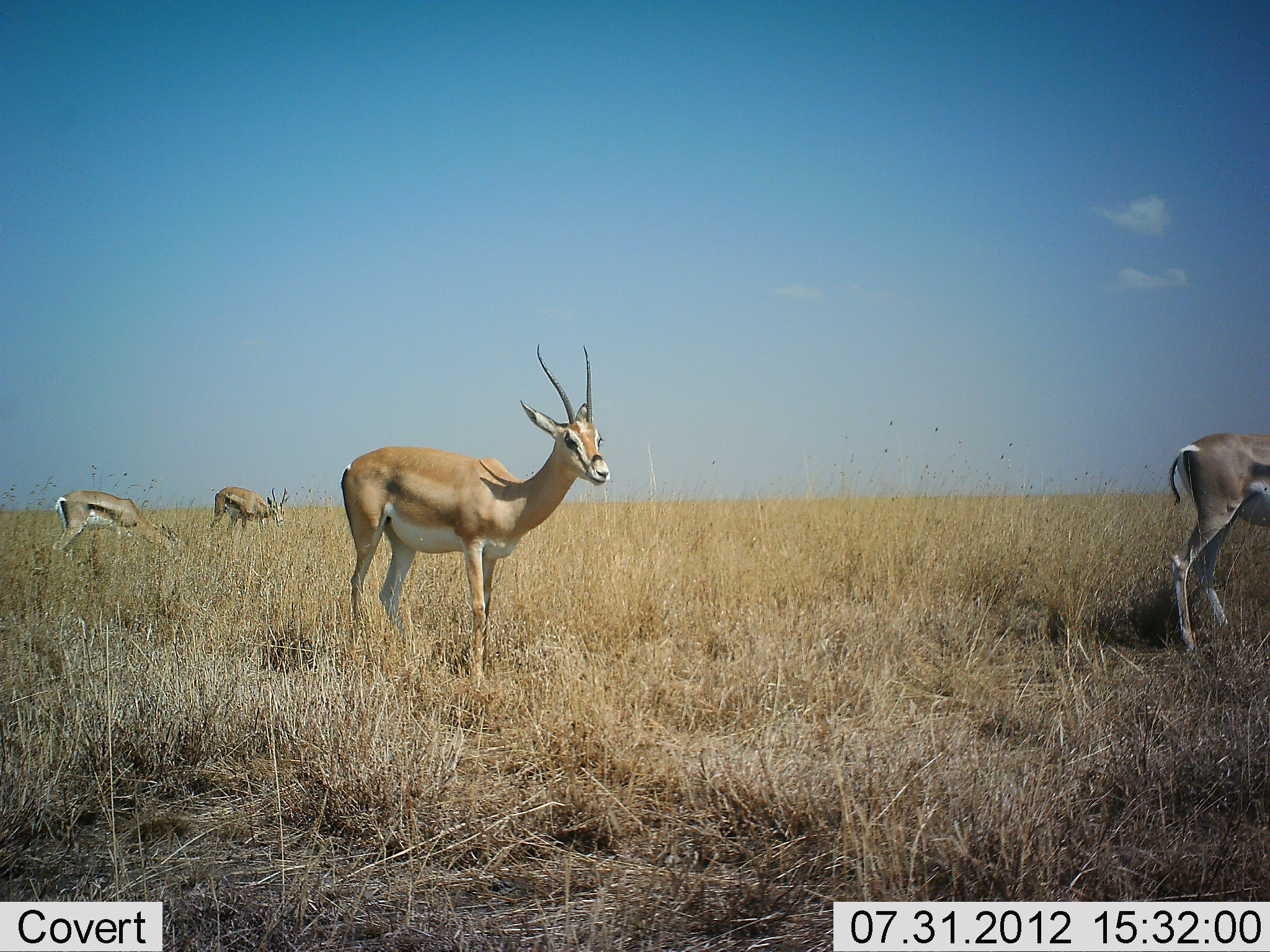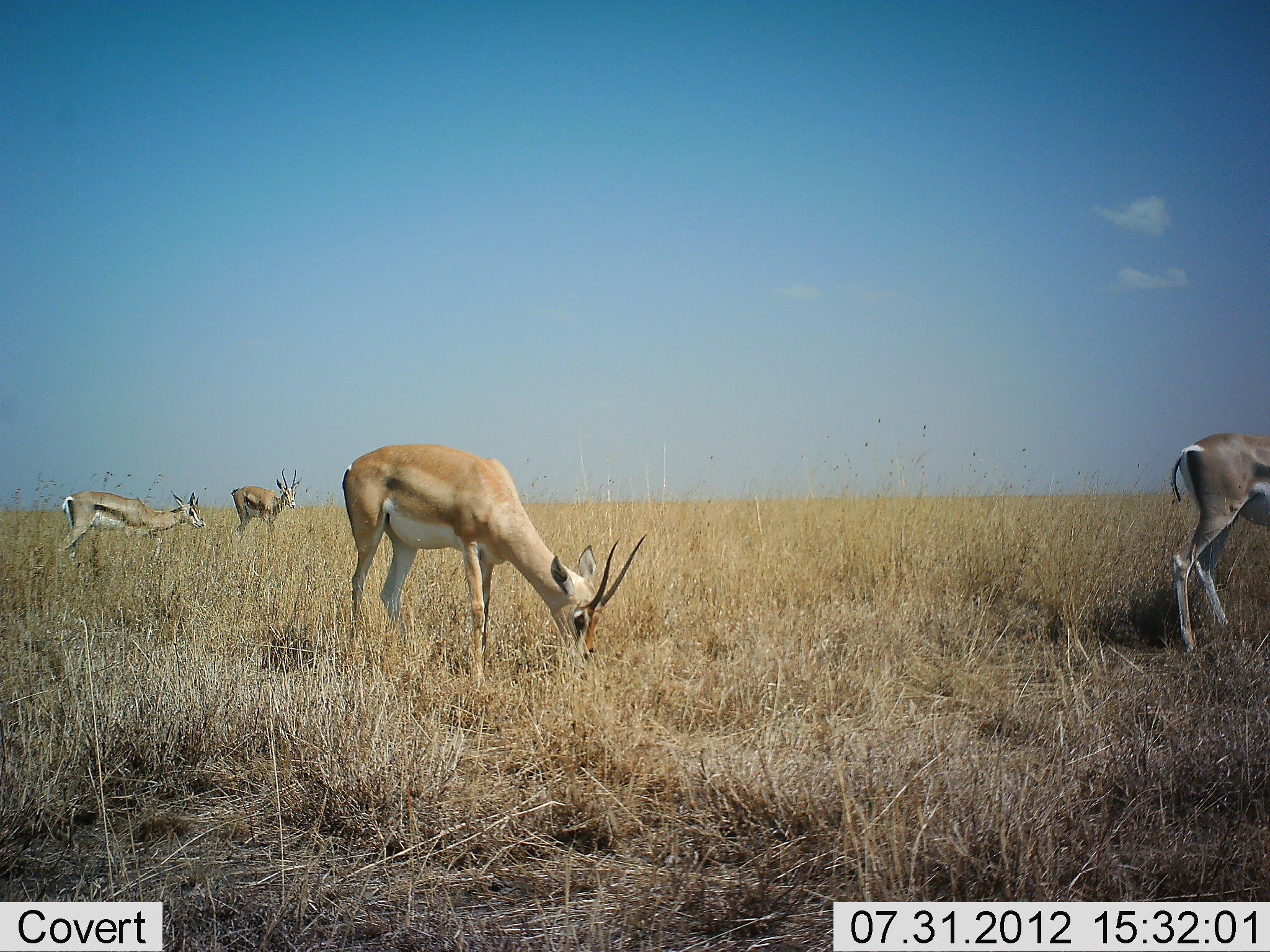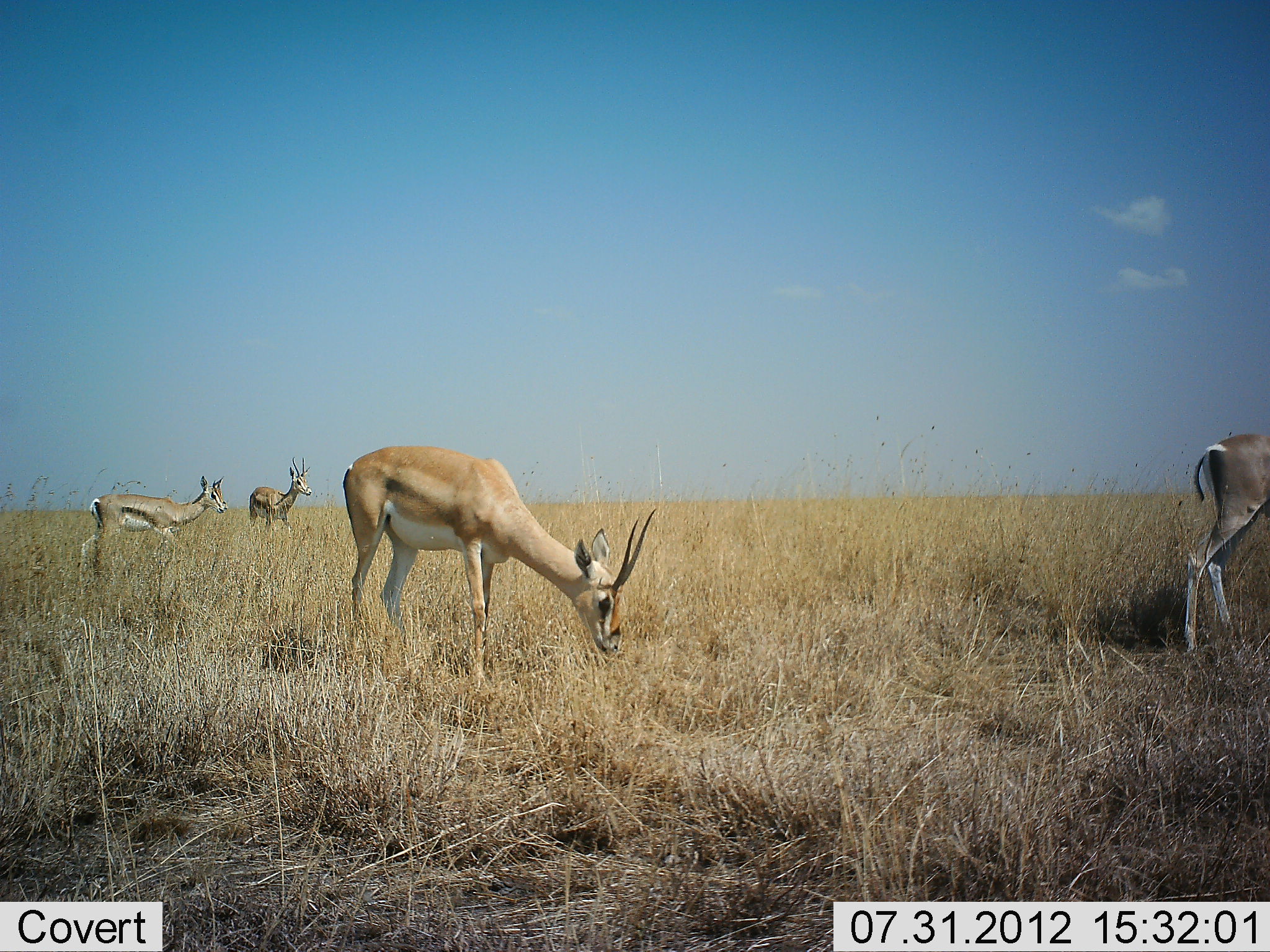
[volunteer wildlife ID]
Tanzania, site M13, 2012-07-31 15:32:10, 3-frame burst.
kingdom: Animalia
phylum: Chordata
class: Mammalia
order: Artiodactyla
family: Bovidae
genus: Nanger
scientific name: Nanger granti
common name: grant's gazelle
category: gazellegrants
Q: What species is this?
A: Gazellegrants (grant's gazelle) (Nanger granti).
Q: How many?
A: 4.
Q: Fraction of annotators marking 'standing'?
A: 47%.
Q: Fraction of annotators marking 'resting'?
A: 0%.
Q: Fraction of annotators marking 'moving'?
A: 27%.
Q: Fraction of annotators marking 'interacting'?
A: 0%.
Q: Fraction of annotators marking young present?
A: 0%.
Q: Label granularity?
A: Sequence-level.